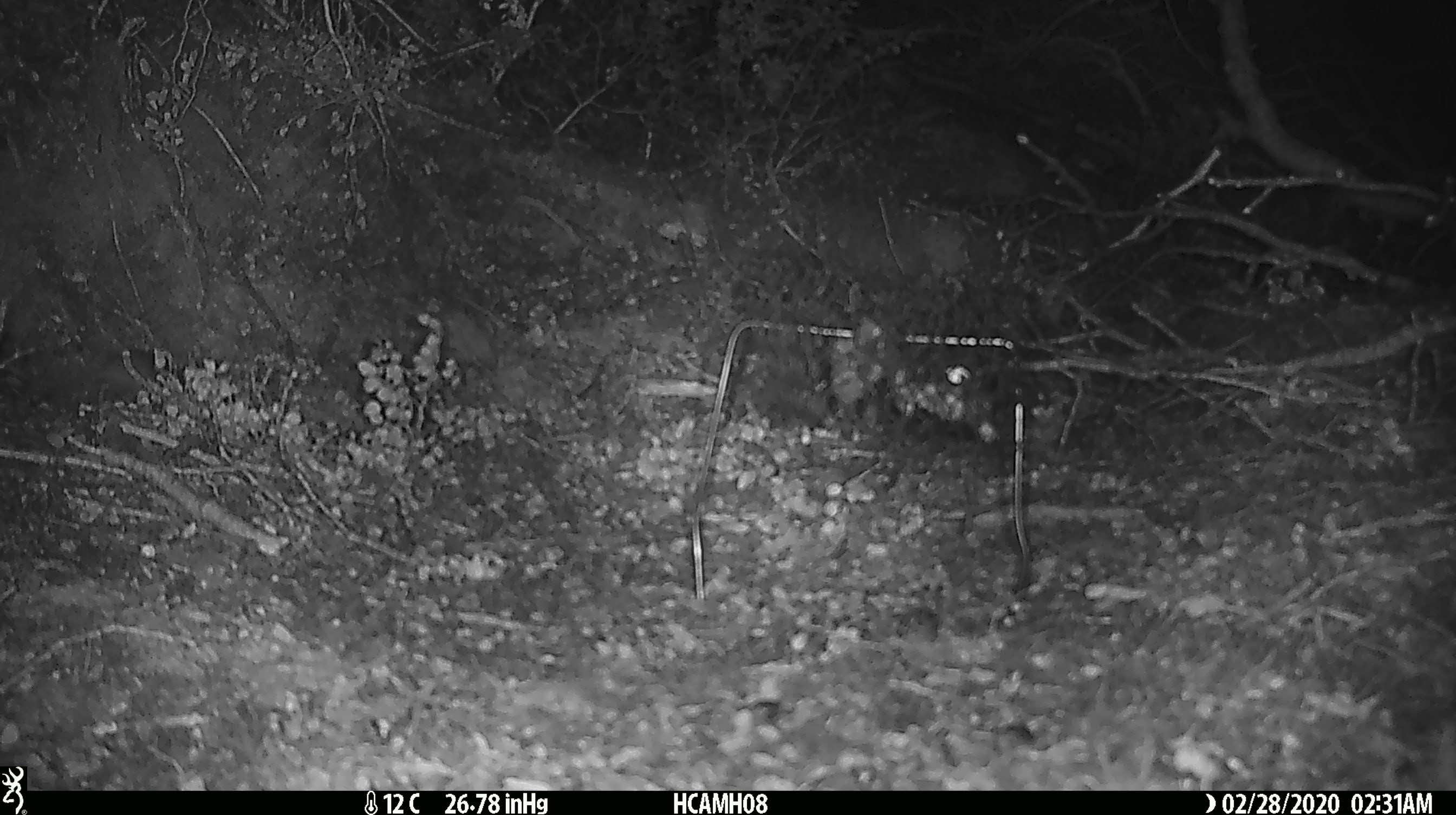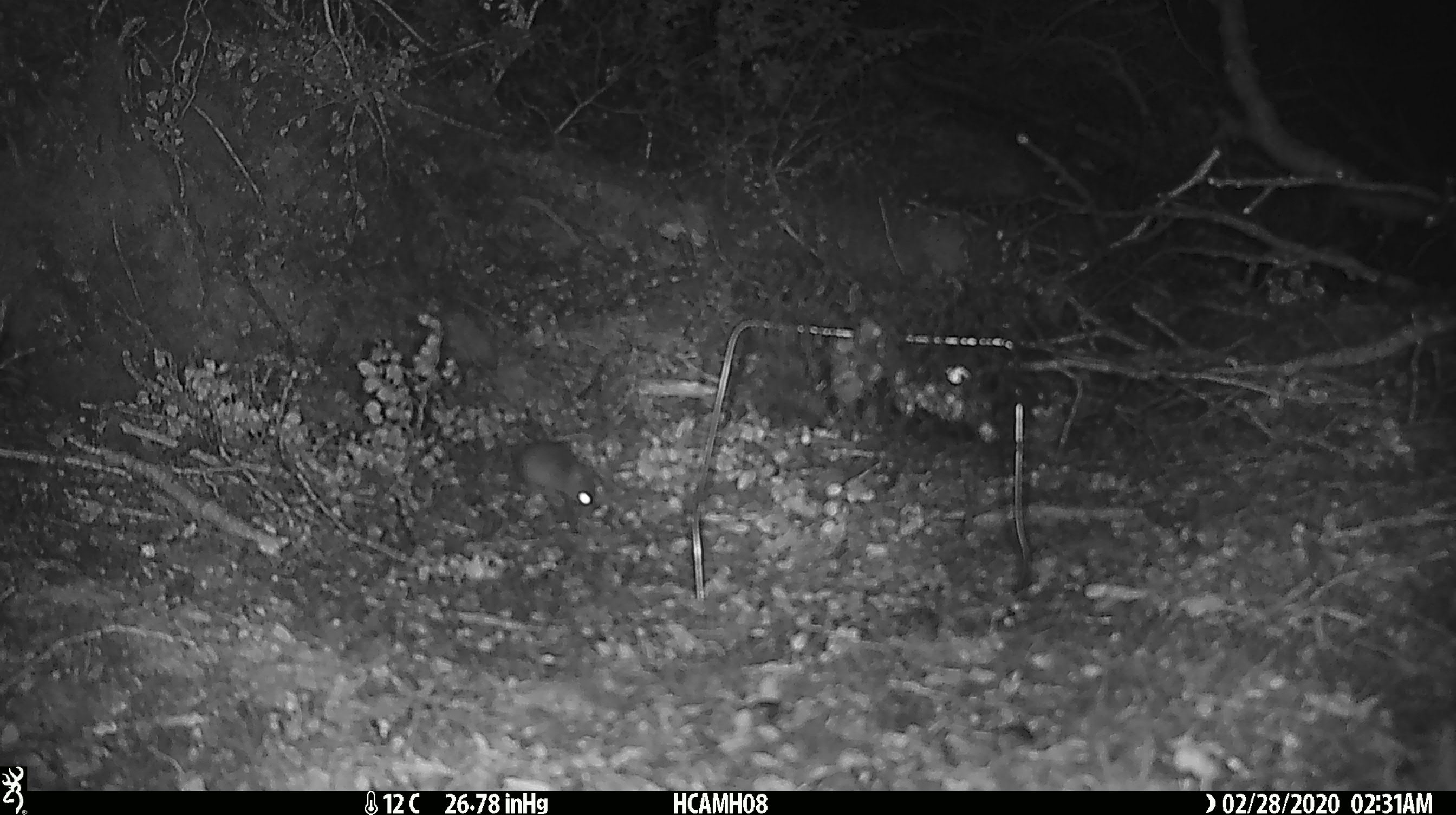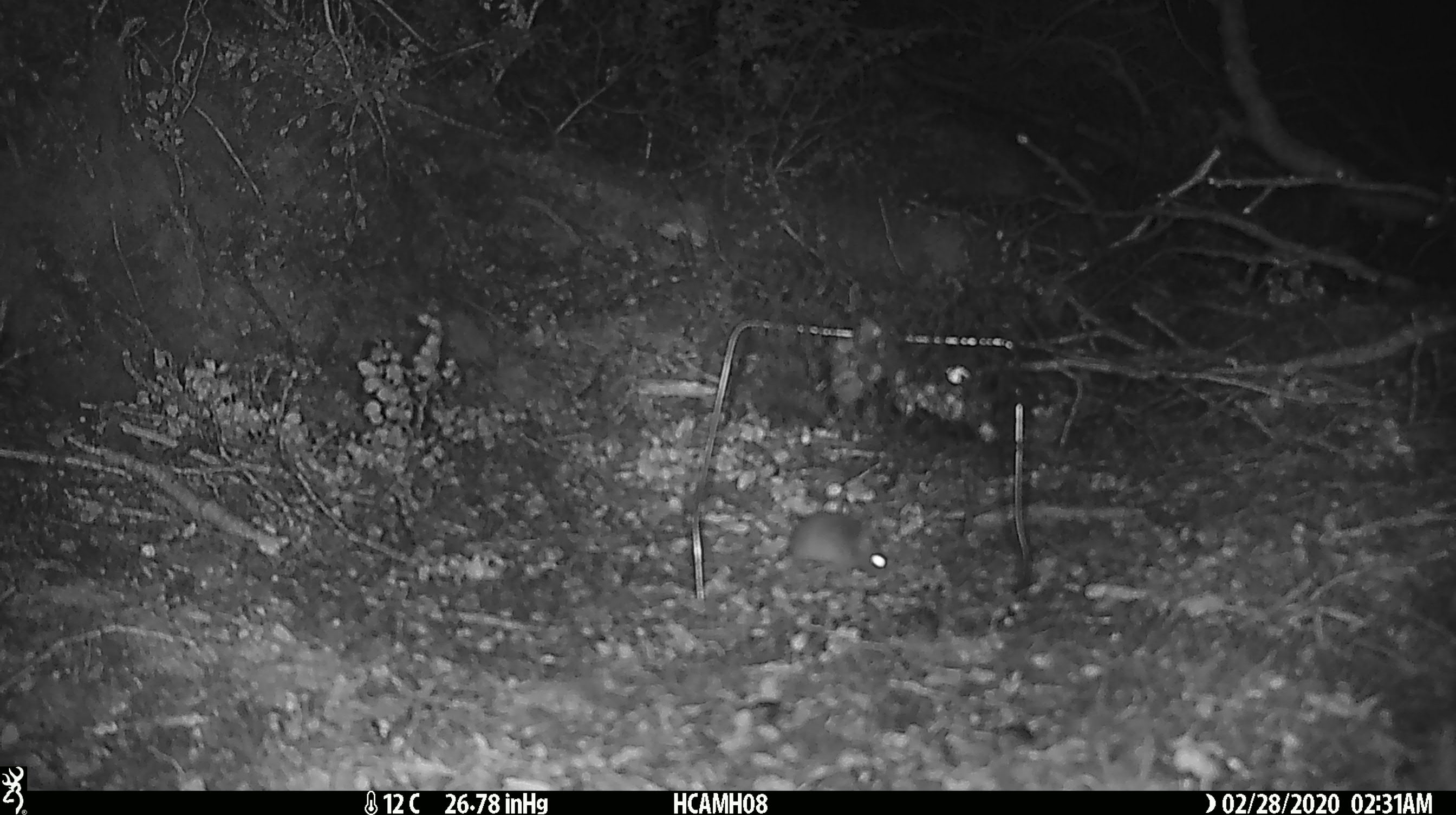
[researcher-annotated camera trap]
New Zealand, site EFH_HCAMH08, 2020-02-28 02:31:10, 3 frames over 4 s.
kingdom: Animalia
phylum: Chordata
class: Mammalia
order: Rodentia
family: Muridae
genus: Mus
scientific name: Mus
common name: mouse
Mouse (Mus).